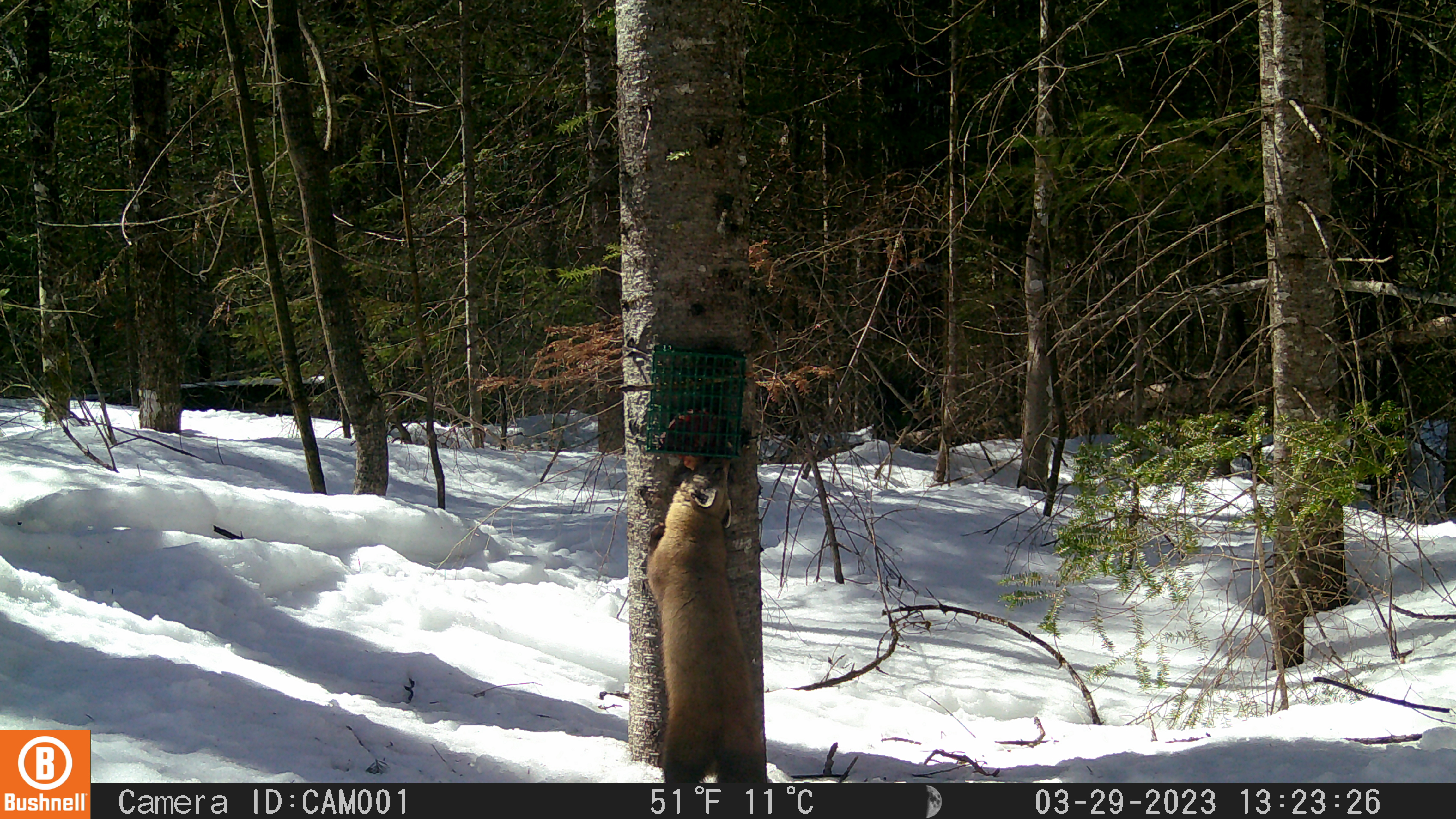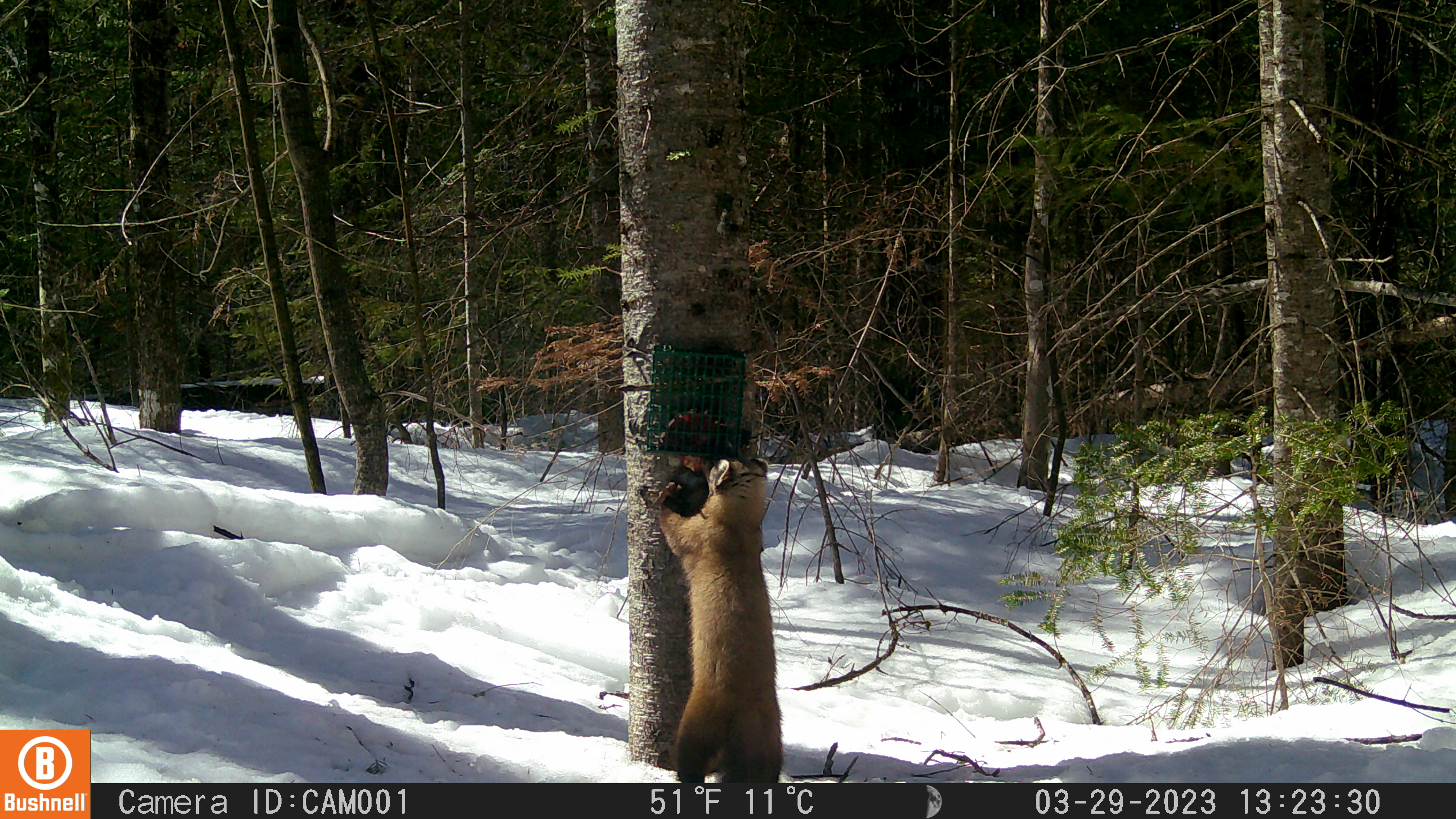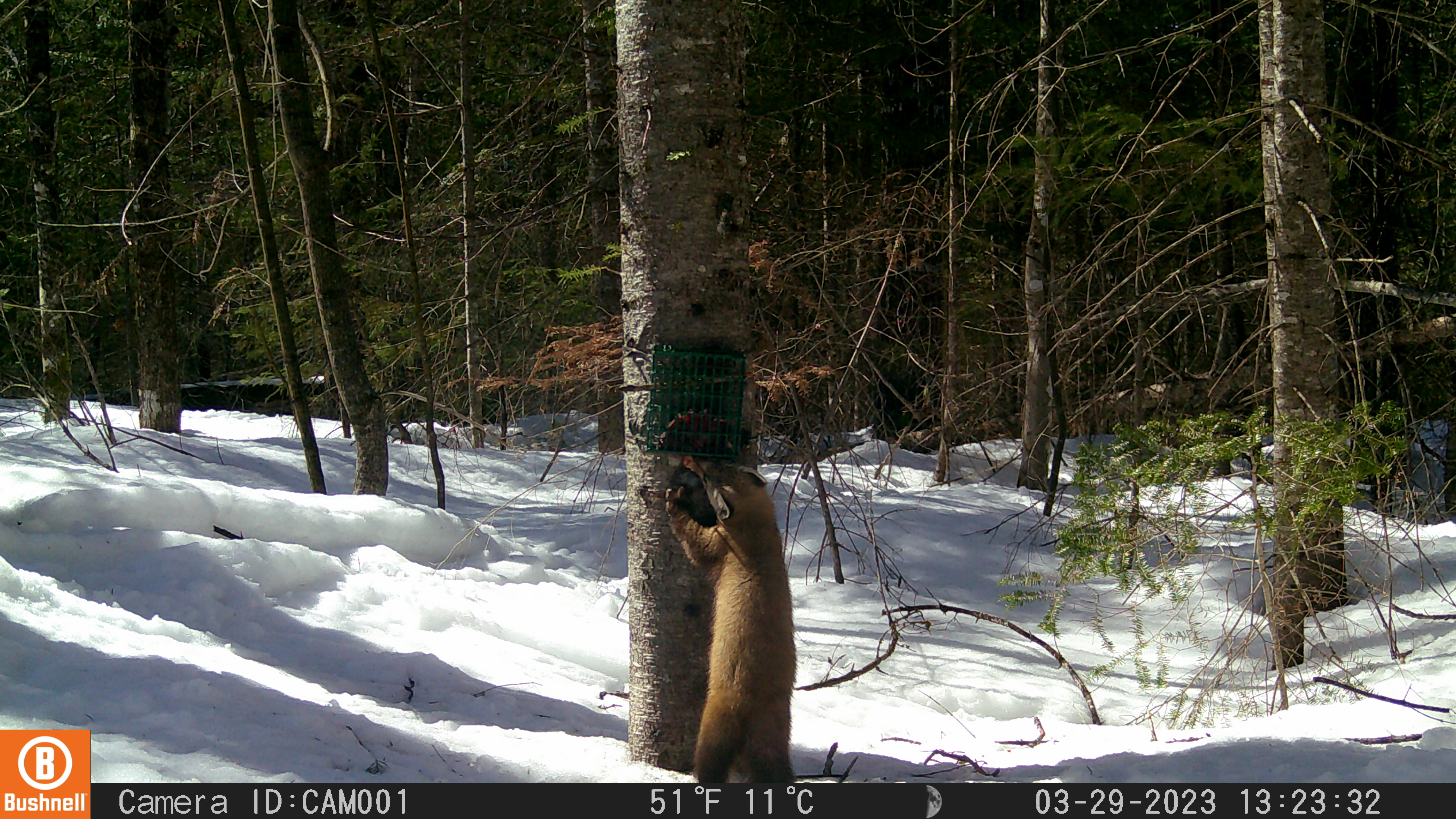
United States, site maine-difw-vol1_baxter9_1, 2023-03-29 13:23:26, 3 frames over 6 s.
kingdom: Animalia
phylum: Chordata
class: Mammalia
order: Carnivora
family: Mustelidae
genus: Martes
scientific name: Martes americana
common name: american marten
American marten (Martes americana).